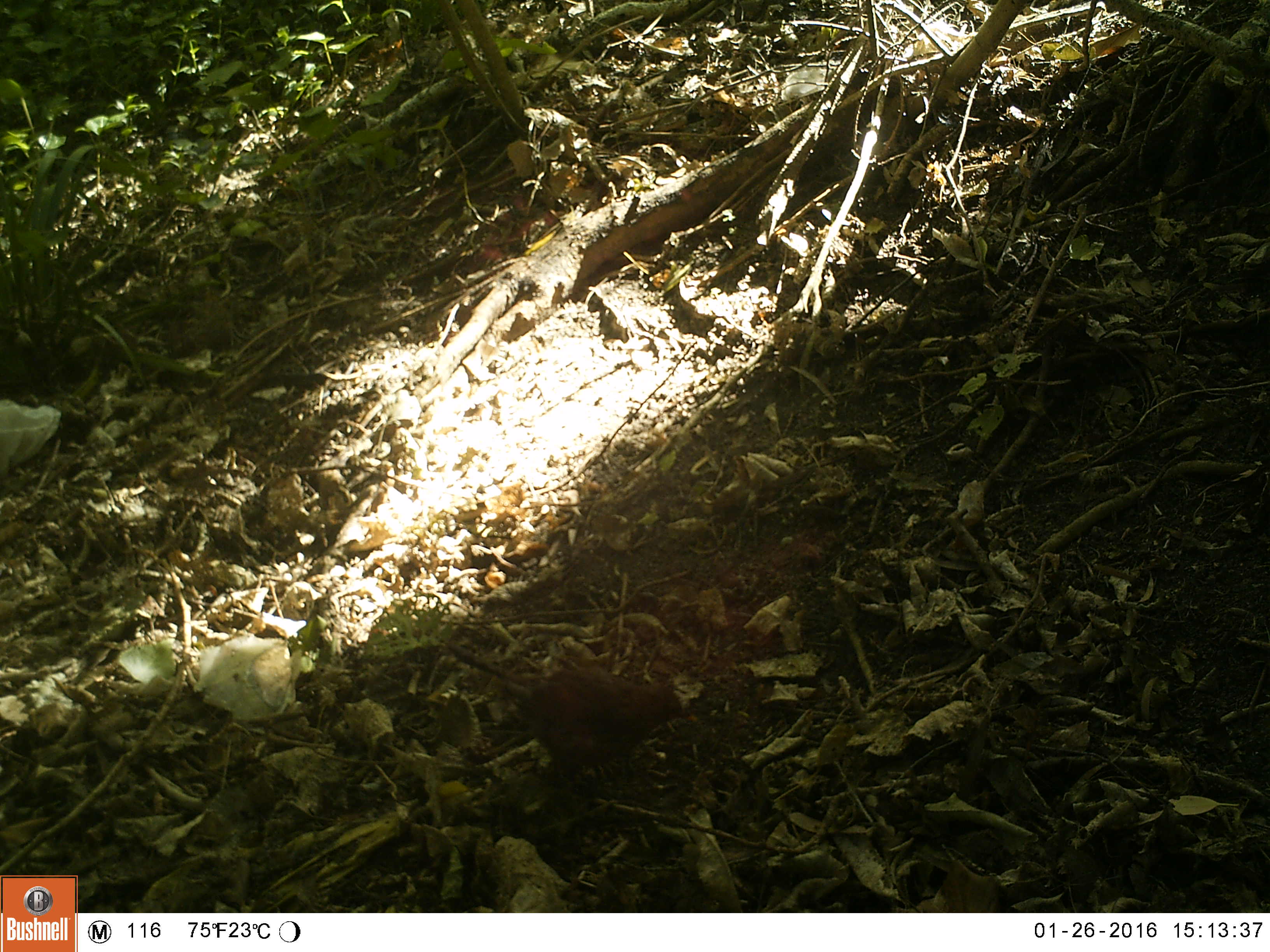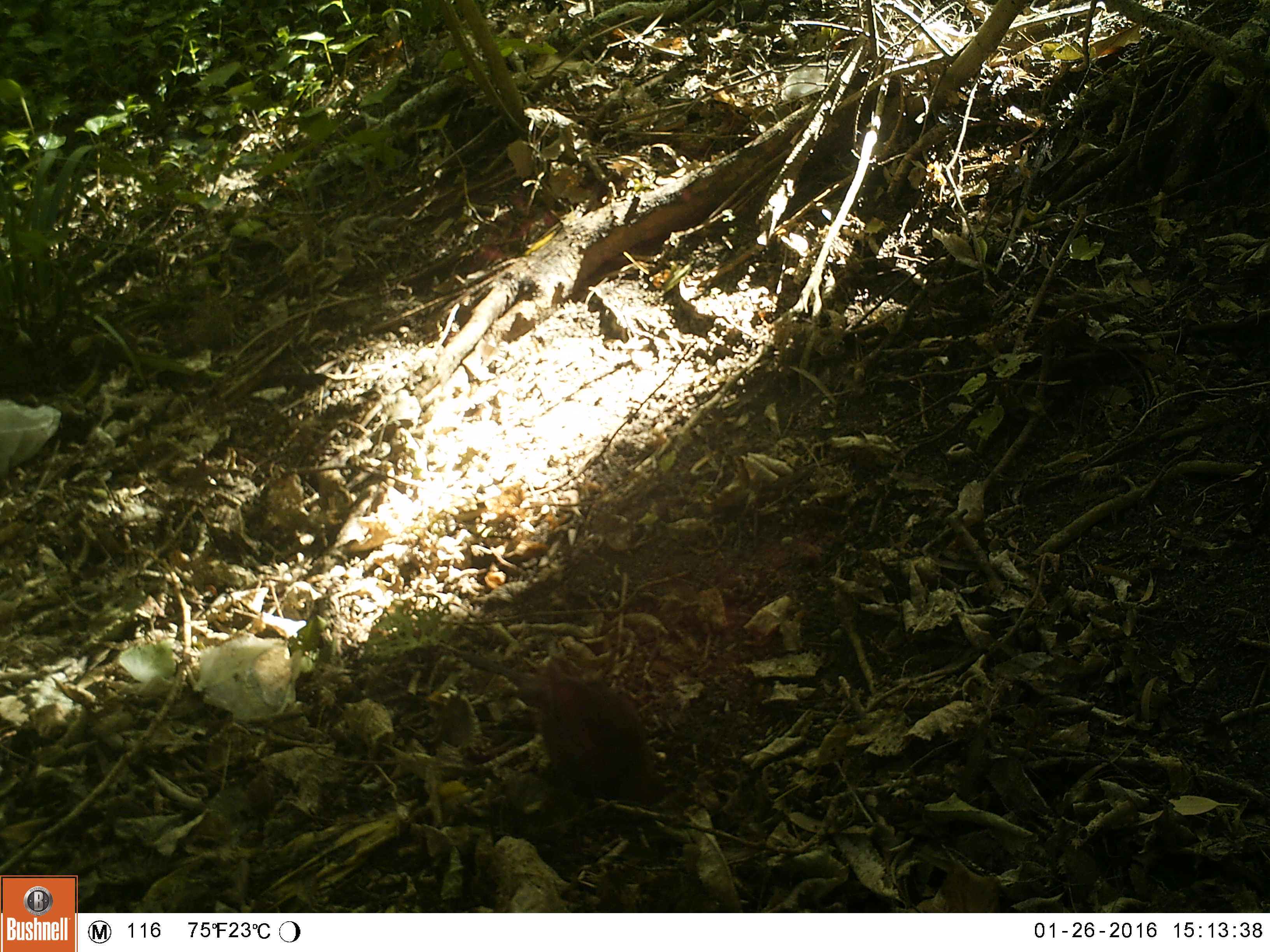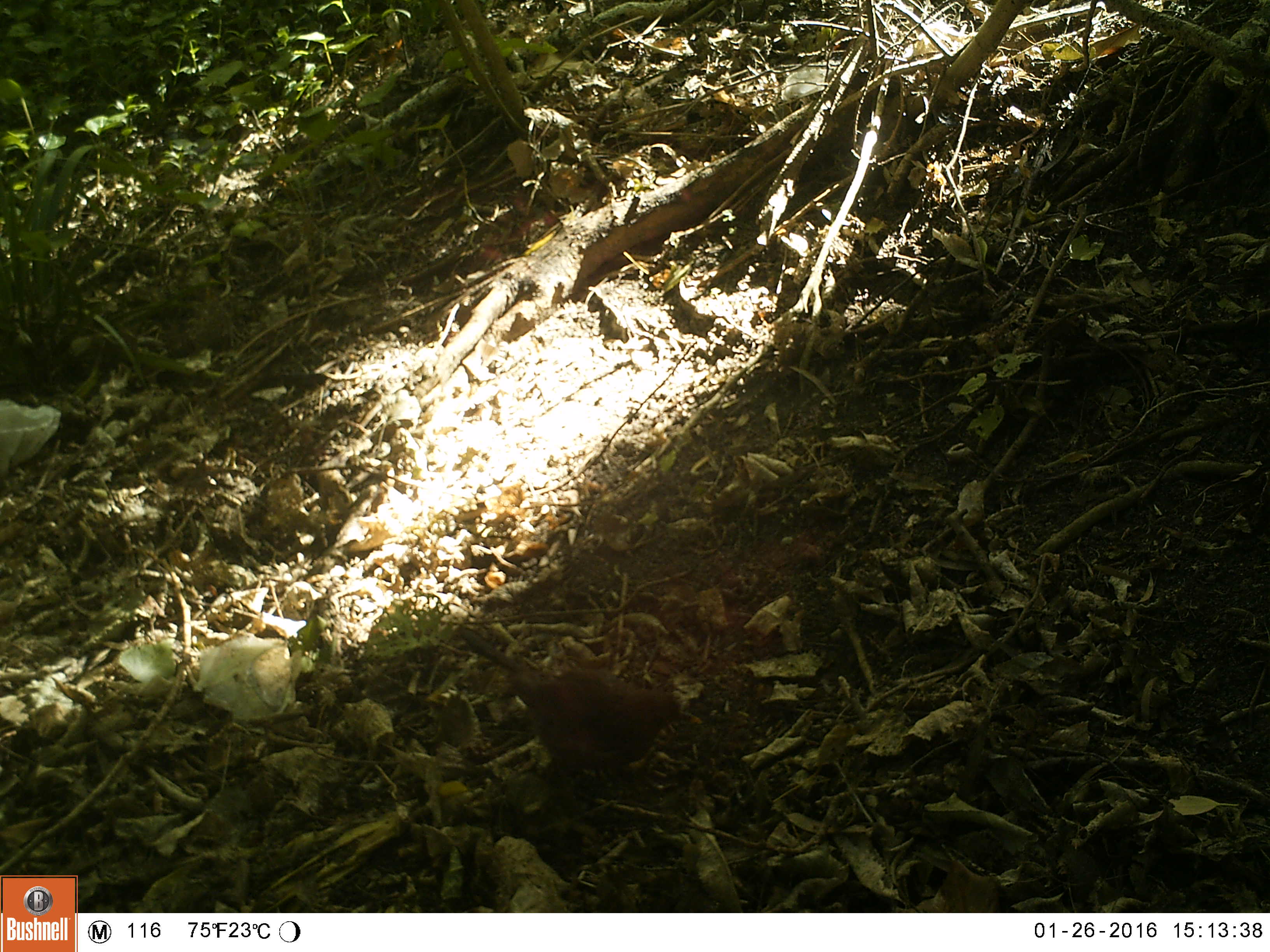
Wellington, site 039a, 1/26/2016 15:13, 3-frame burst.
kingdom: Animalia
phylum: Chordata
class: Aves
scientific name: Aves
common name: bird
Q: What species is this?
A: Bird (Aves).